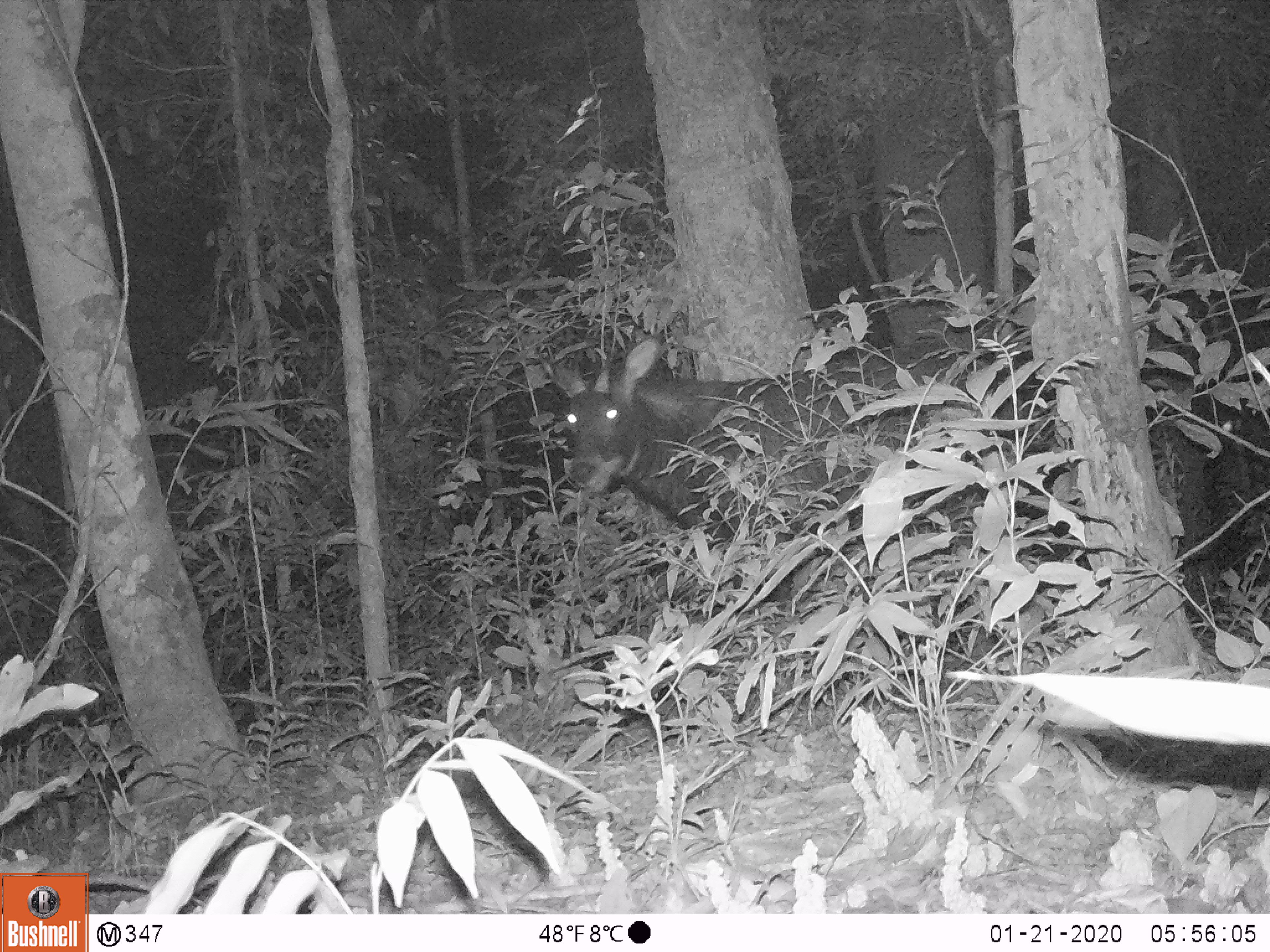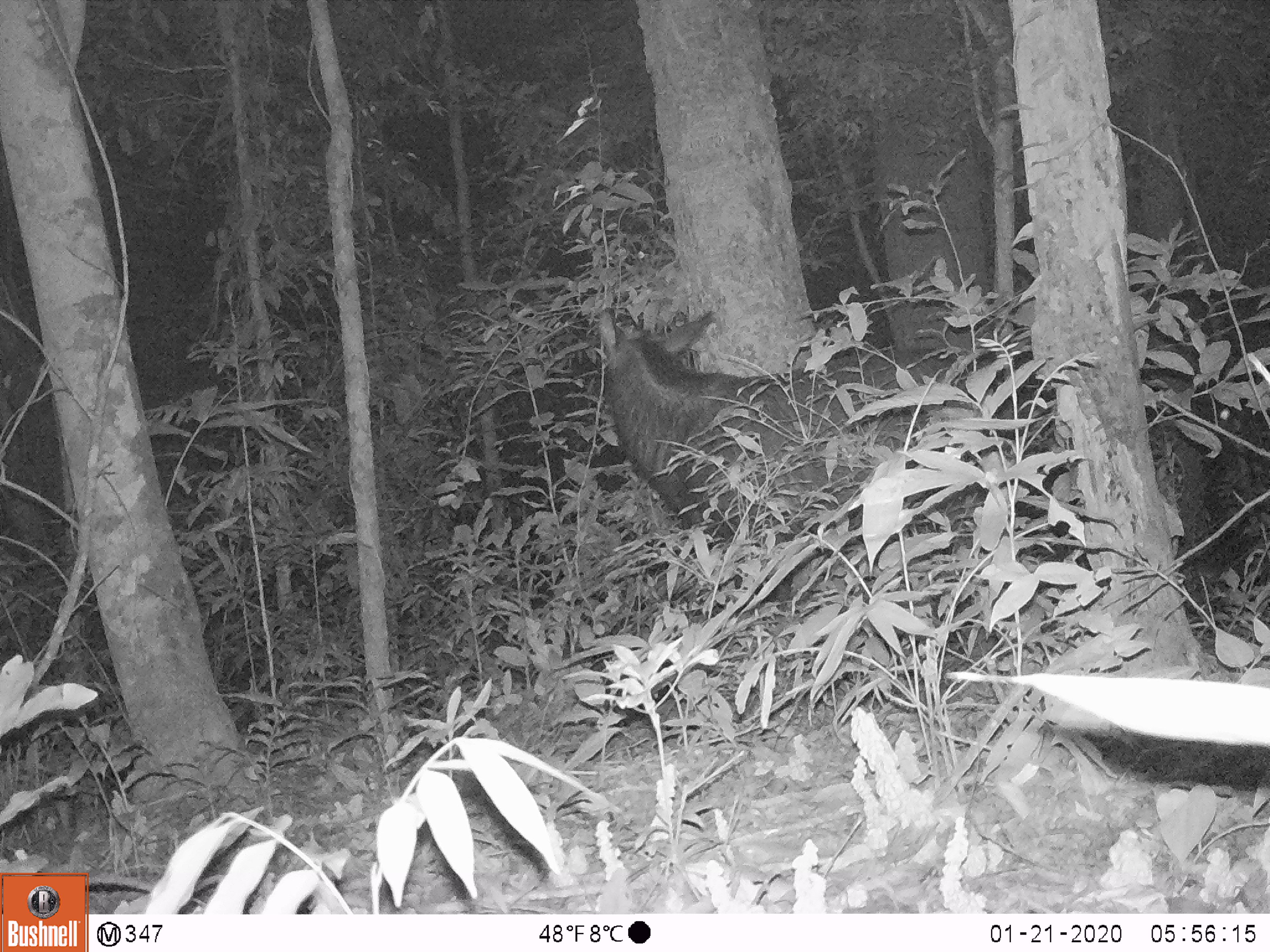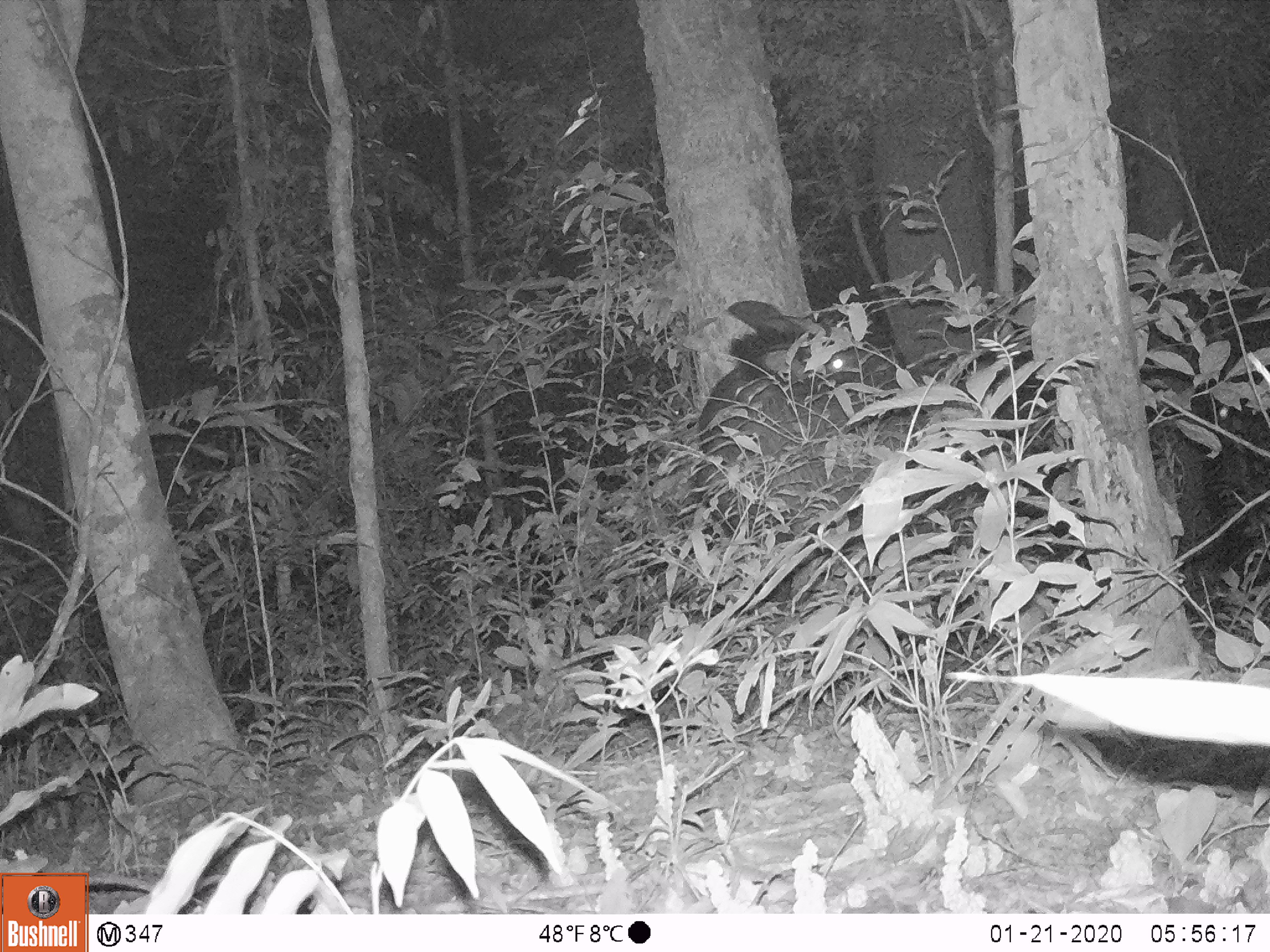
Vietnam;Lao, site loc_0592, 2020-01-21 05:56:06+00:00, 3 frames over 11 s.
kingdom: Animalia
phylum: Chordata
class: Mammalia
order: Artiodactyla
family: Bovidae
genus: Capricornis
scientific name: Capricornis sumatraensis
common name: chinese serow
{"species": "chinese serow (Capricornis sumatraensis)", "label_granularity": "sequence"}